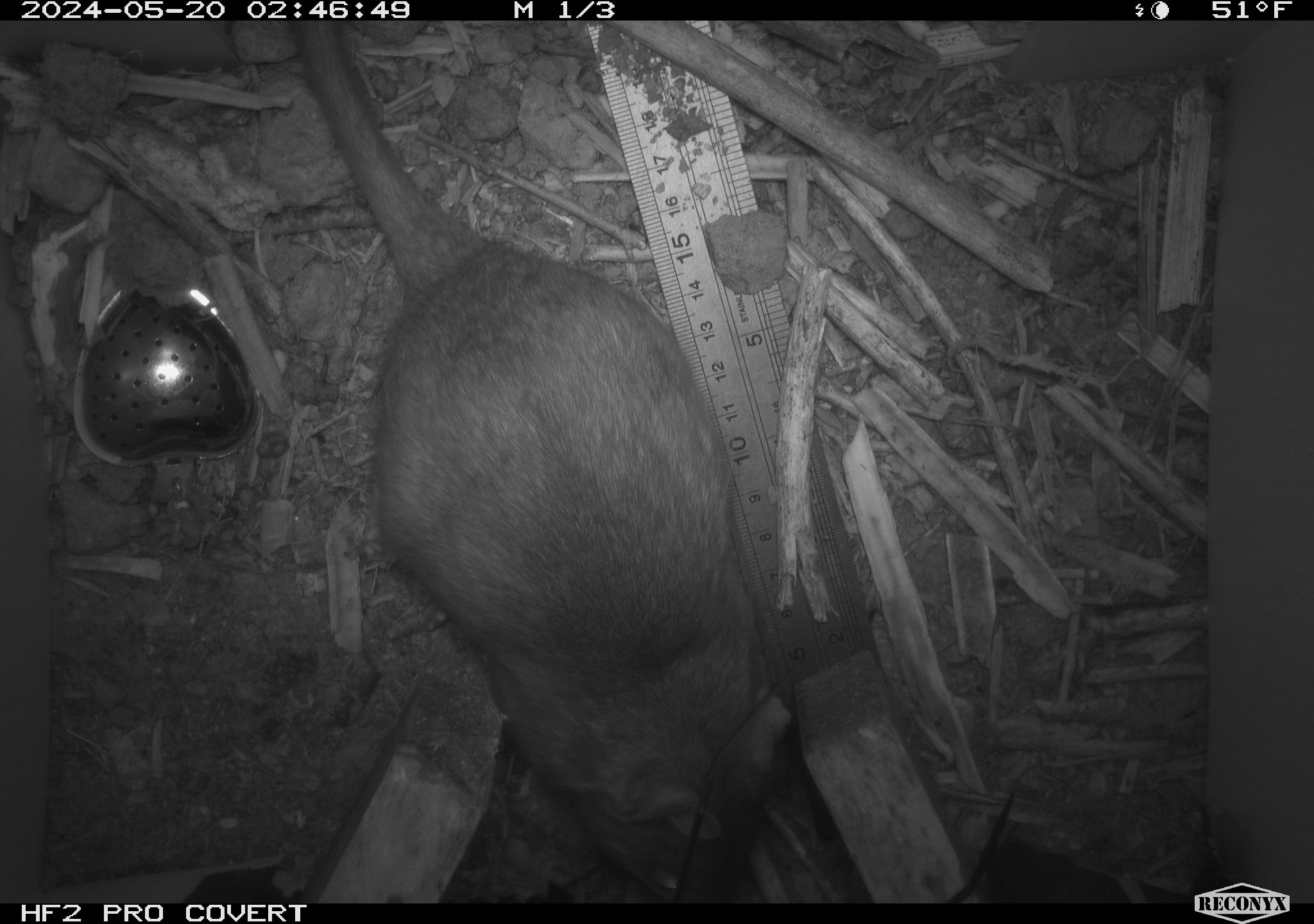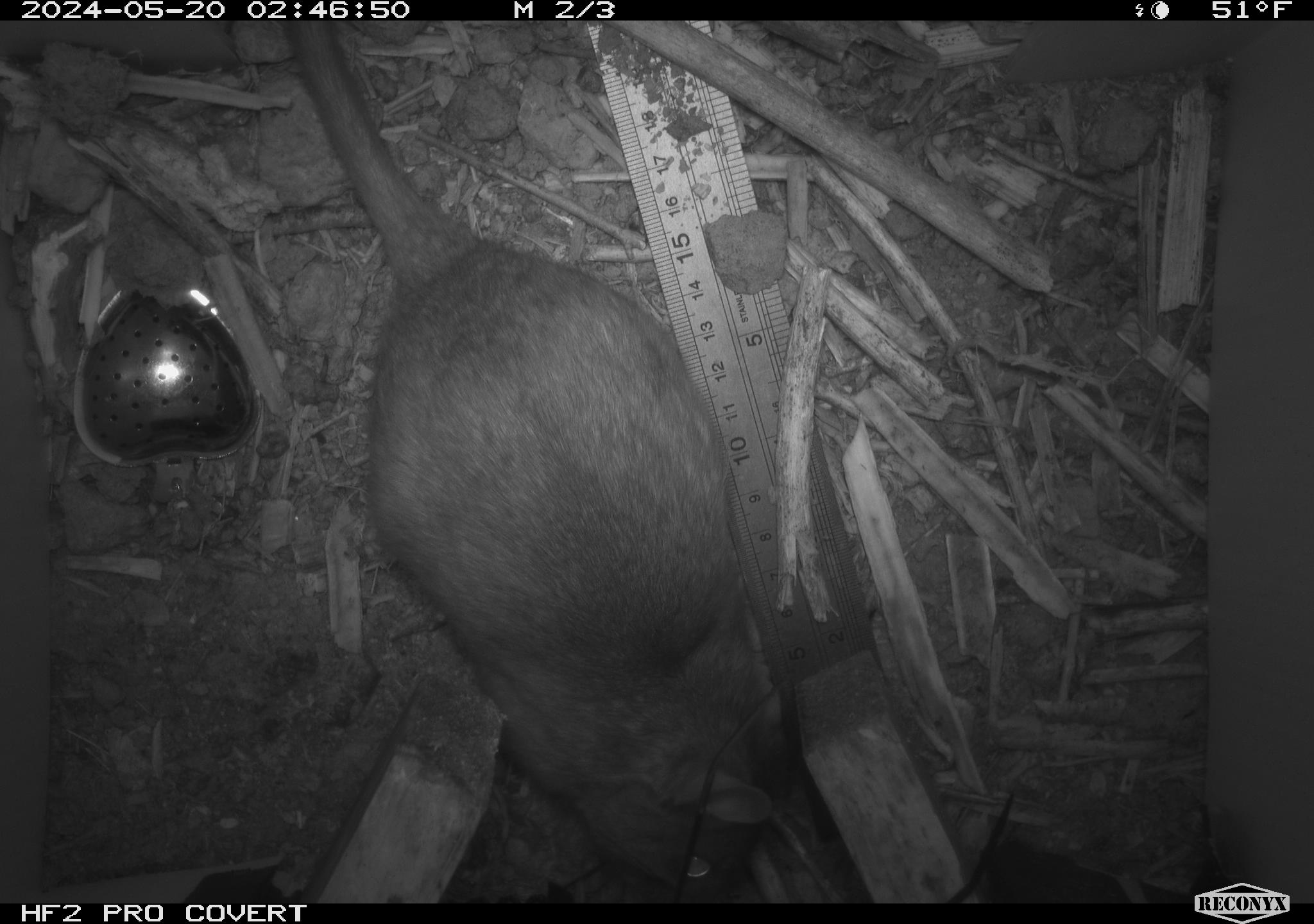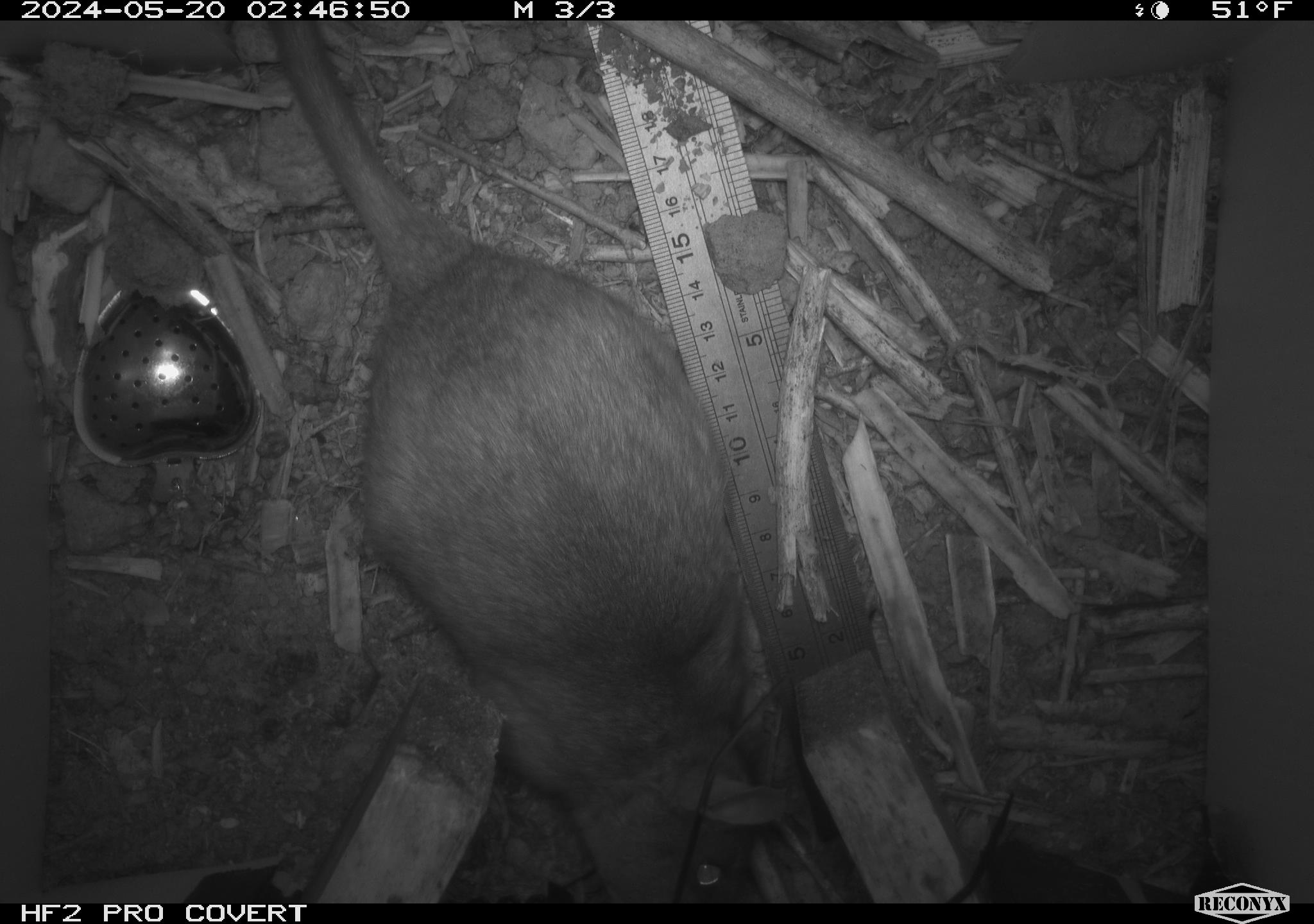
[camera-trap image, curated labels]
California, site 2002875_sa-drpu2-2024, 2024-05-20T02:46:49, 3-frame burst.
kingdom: Animalia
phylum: Chordata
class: Mammalia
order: Rodentia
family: Cricetidae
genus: Neotoma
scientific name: Neotoma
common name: pack rat or woodrat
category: neotoma species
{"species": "neotoma species (pack rat or woodrat) (Neotoma)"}